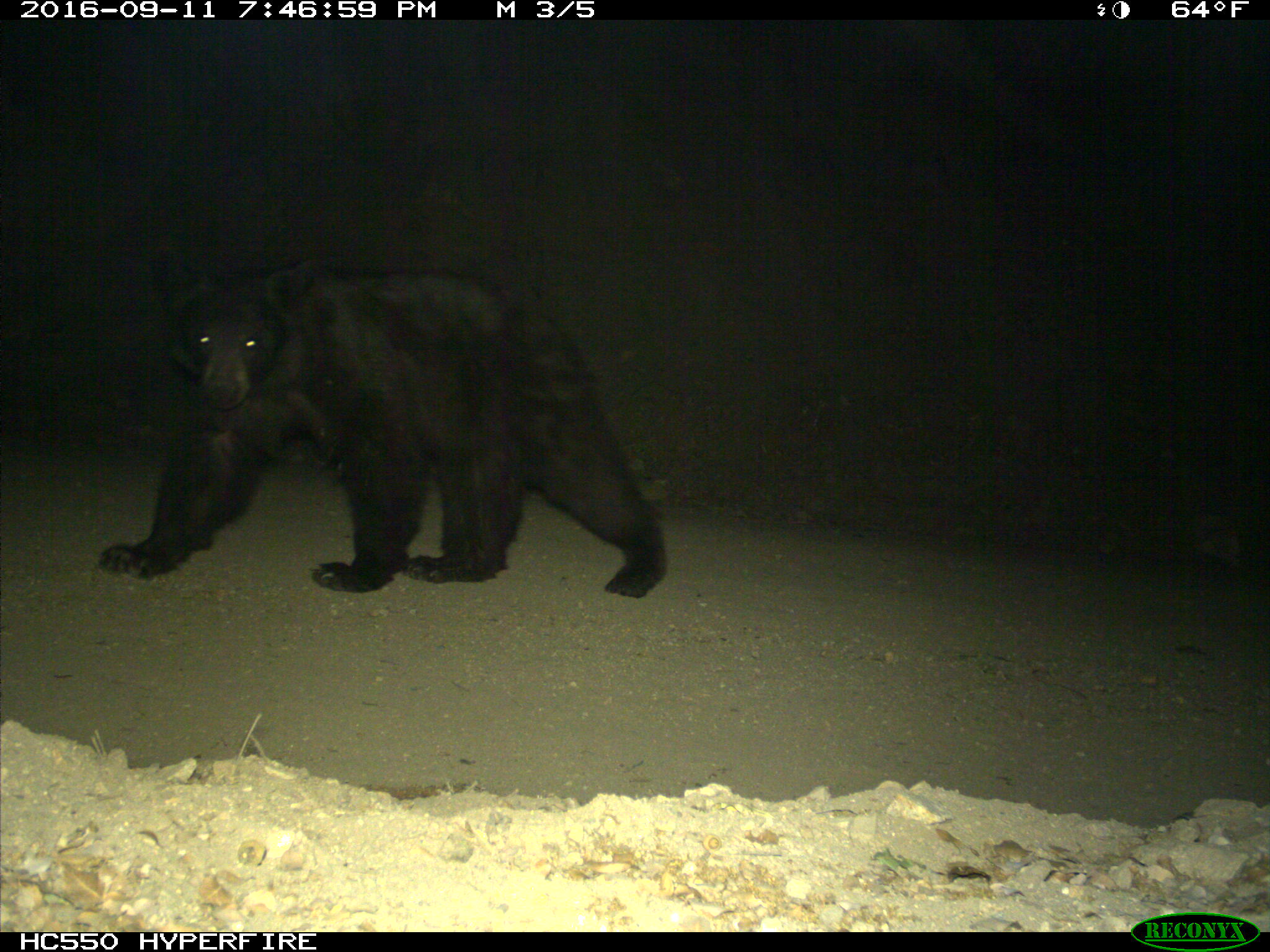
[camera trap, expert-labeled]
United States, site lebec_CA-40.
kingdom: Animalia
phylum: Chordata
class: Mammalia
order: Carnivora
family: Ursidae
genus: Ursus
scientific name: Ursus americanus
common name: american black bear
Ursus americanus (american black bear).